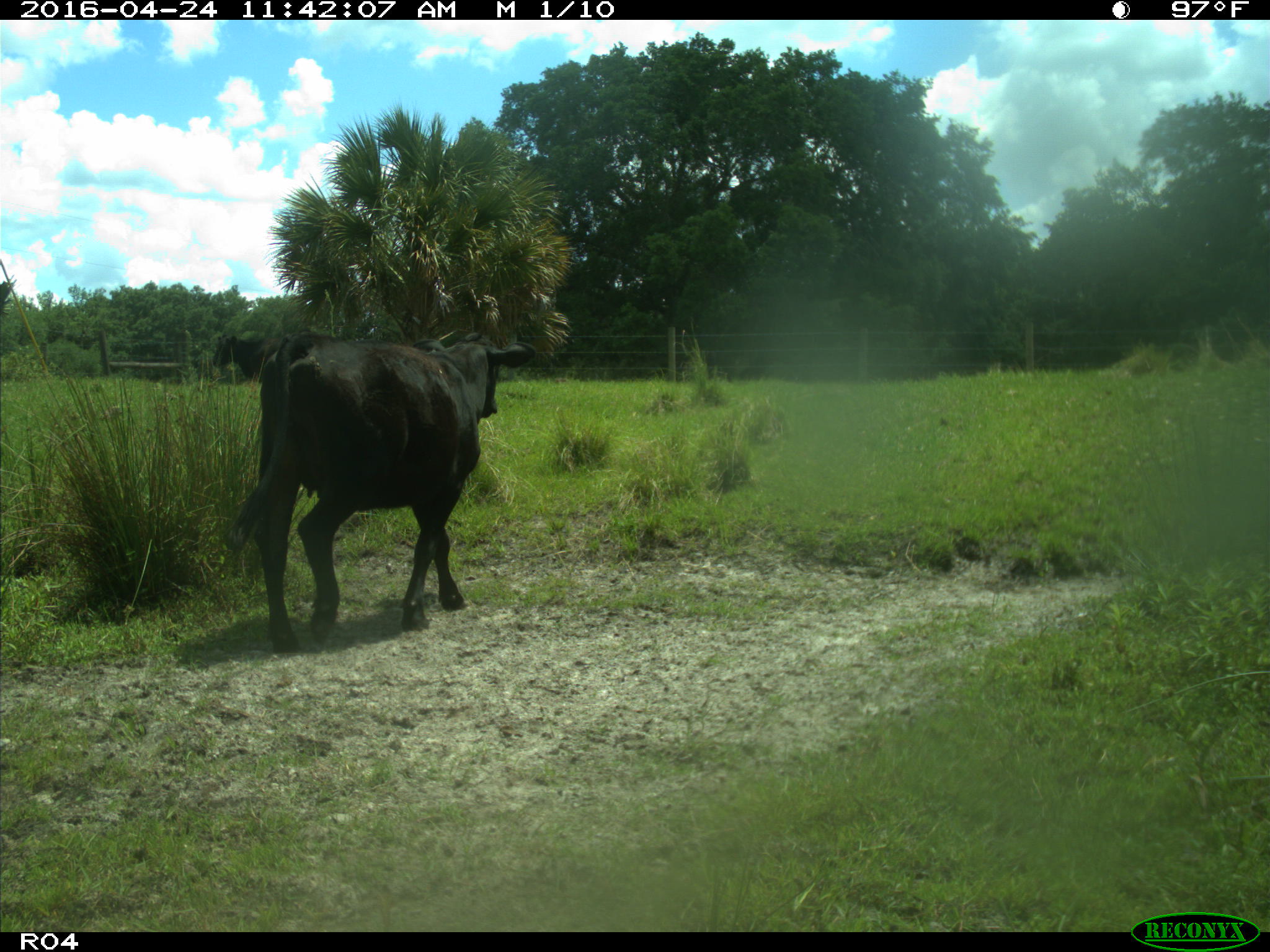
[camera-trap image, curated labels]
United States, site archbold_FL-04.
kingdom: Animalia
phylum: Chordata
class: Mammalia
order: Artiodactyla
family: Bovidae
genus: Bos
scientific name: Bos taurus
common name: domestic cow